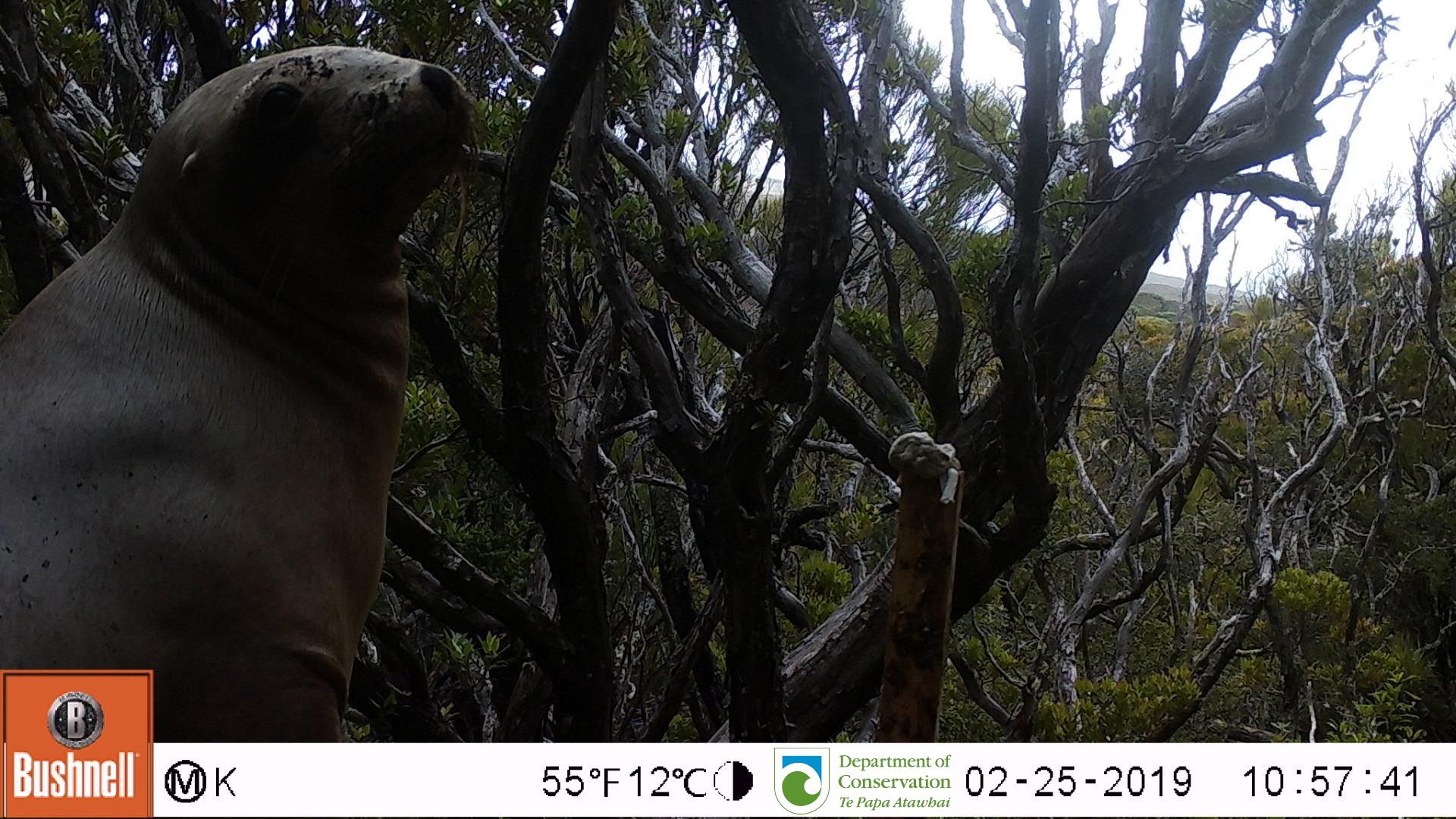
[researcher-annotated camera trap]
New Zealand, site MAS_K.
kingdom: Animalia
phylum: Chordata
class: Mammalia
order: Carnivora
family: Otariidae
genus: Phocarctos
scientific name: Phocarctos hookeri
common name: new zealand sea lion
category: sealion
Sealion (new zealand sea lion) (Phocarctos hookeri).